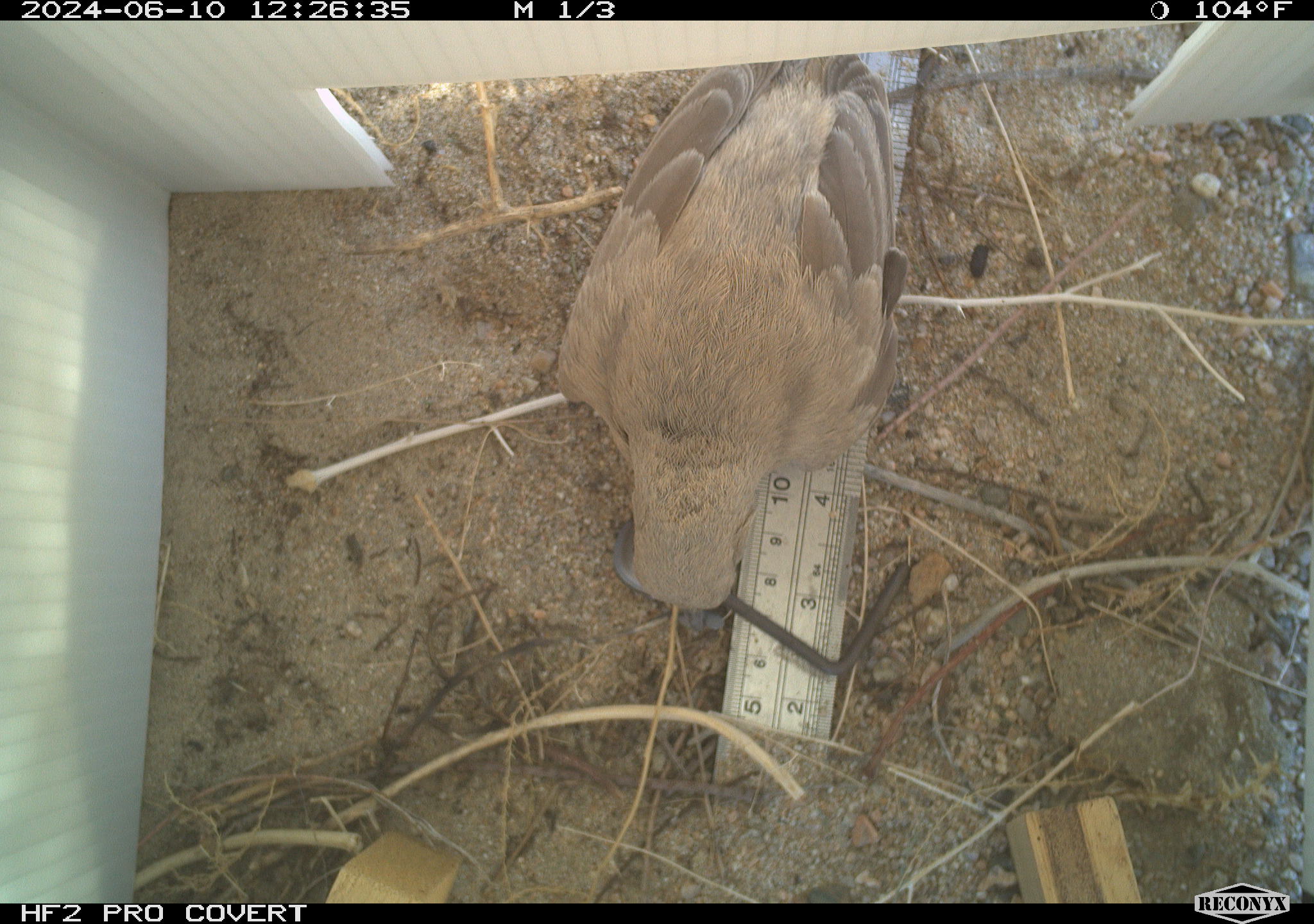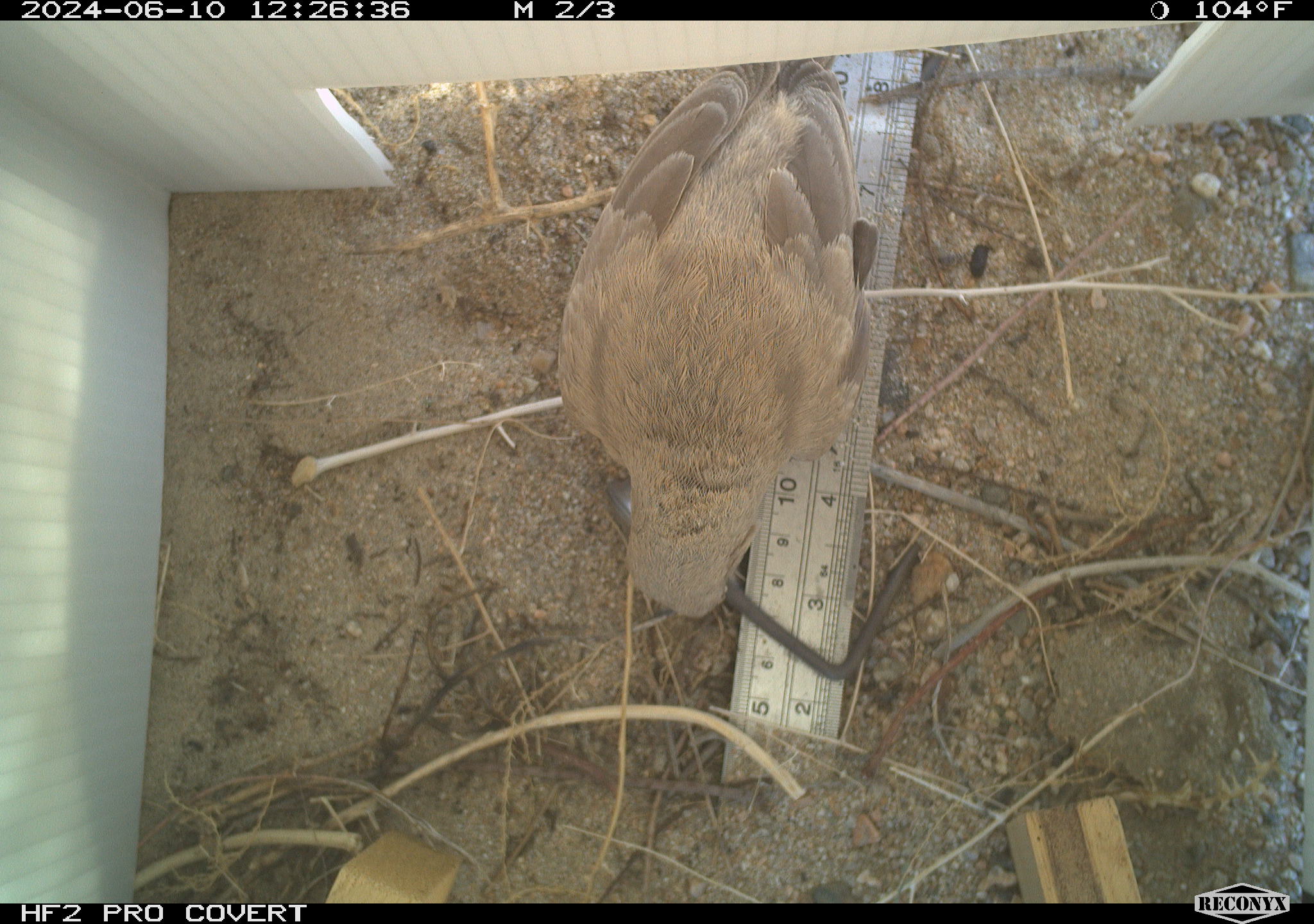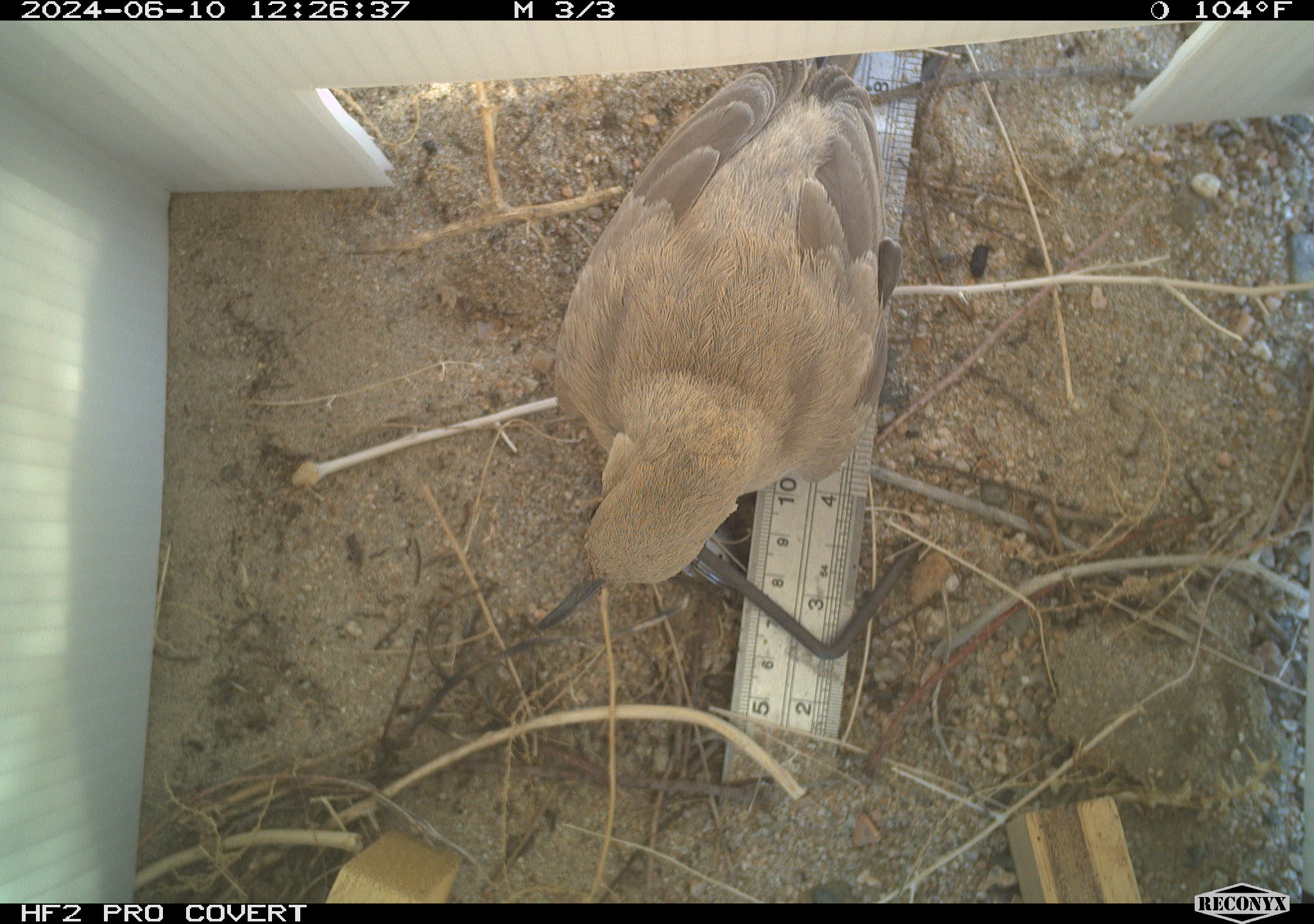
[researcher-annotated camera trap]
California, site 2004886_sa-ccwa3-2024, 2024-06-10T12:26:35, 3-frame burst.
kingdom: Animalia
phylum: Chordata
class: Aves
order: Passeriformes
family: Mimidae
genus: Toxostoma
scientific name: Toxostoma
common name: typical thrashers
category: toxostoma species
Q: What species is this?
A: Toxostoma species (typical thrashers) (Toxostoma).